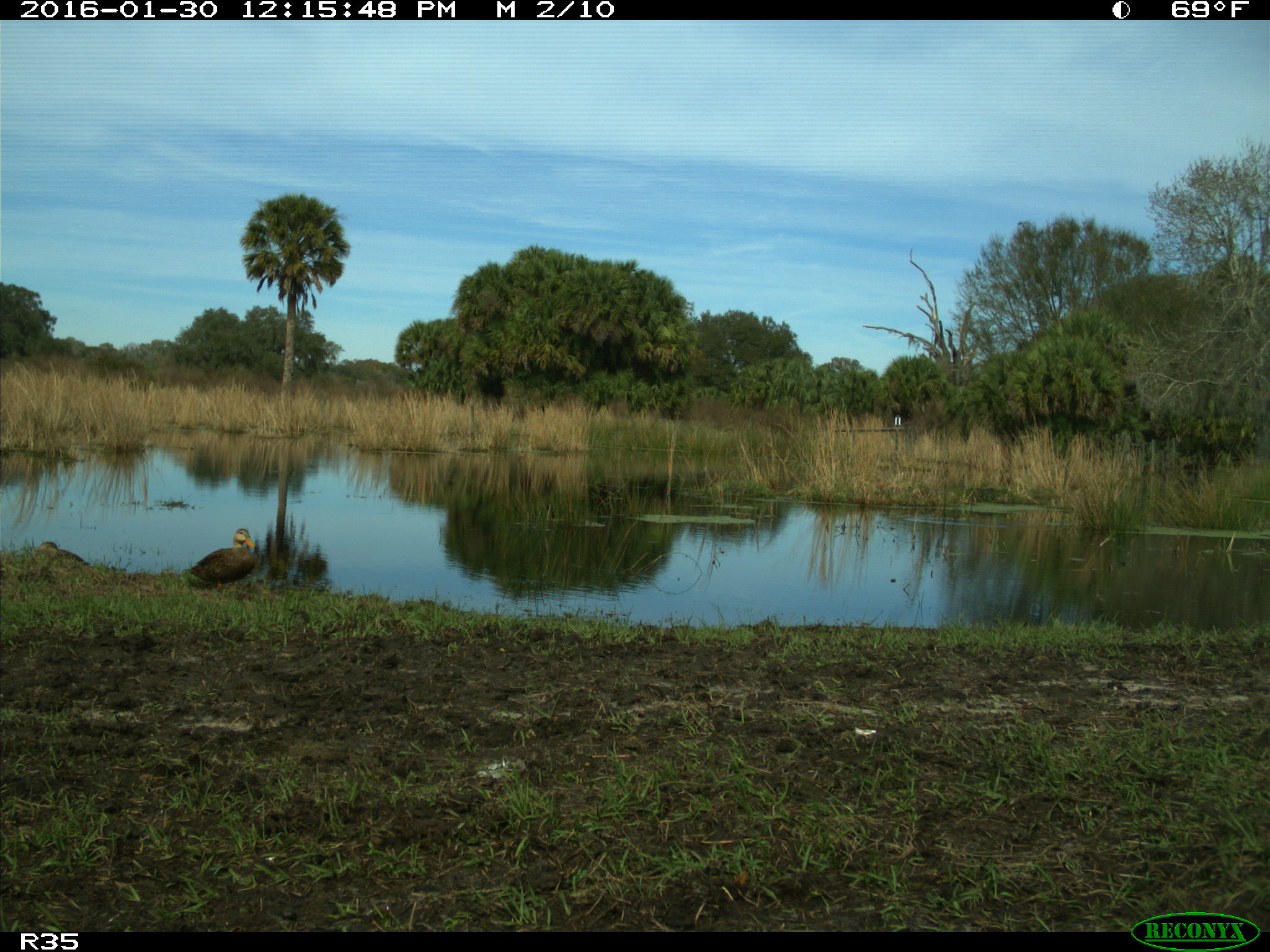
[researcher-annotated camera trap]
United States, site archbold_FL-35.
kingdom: Animalia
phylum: Chordata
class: Aves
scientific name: Aves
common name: birds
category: unidentified bird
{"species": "unidentified bird (birds) (Aves)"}